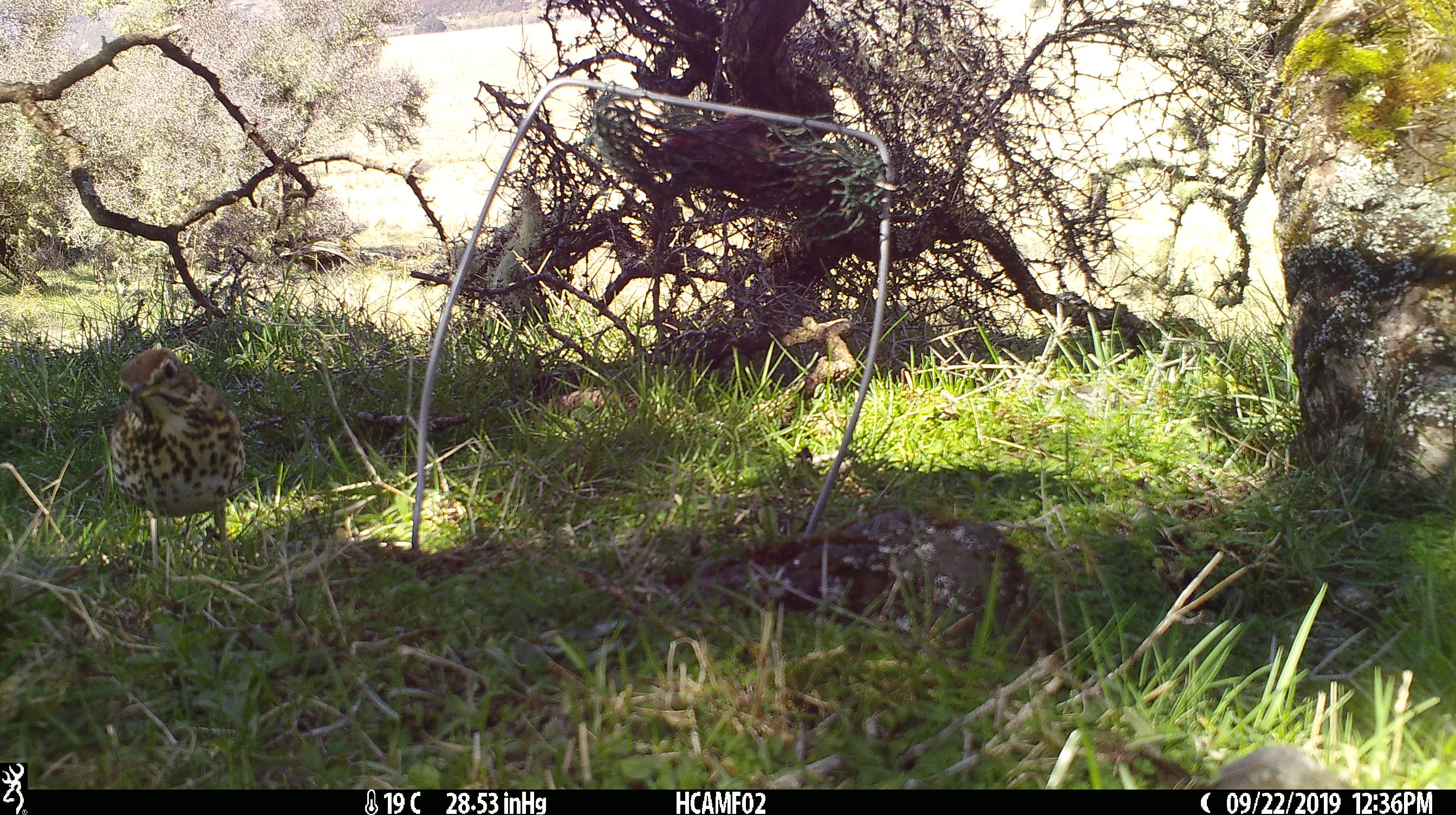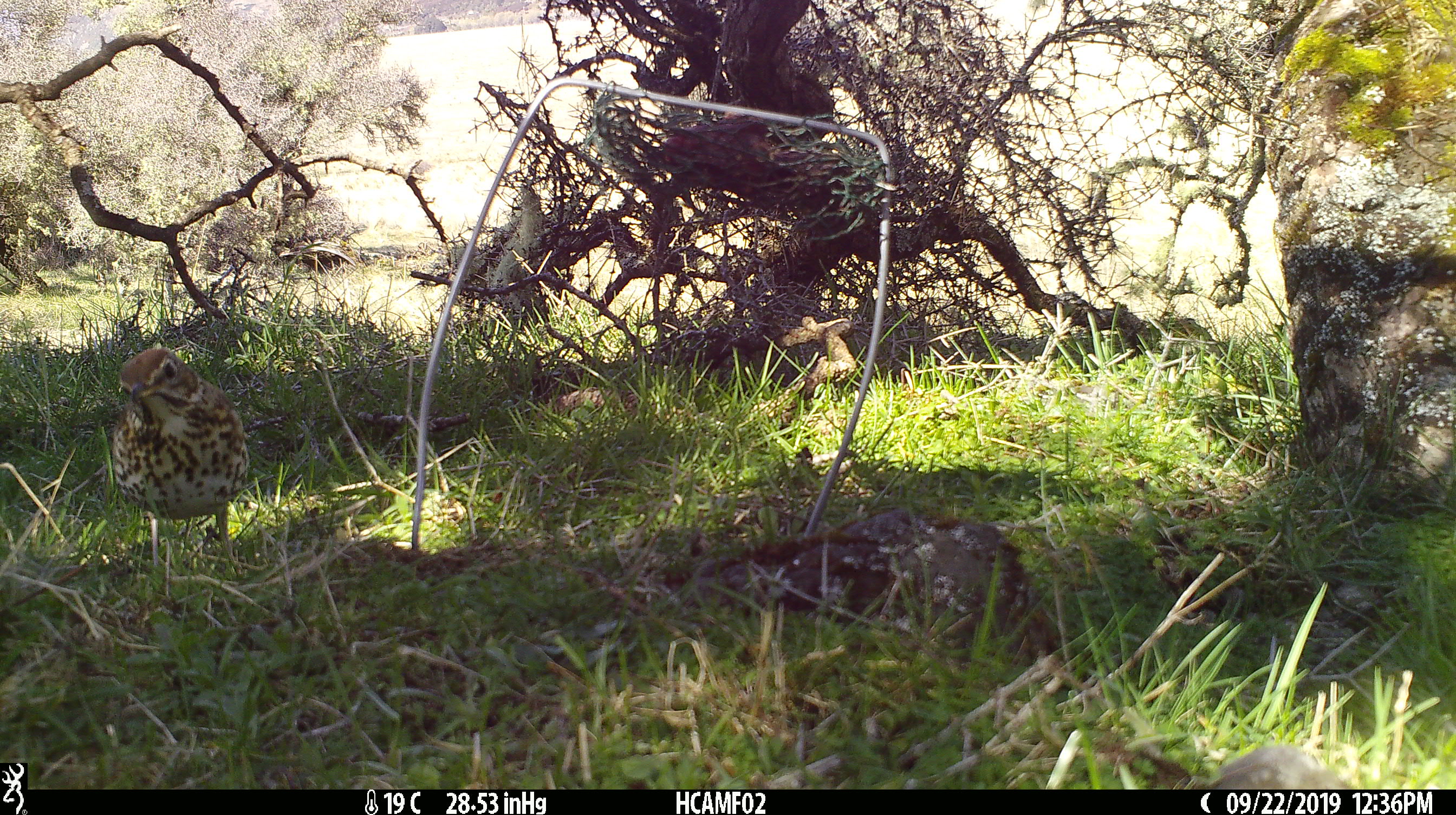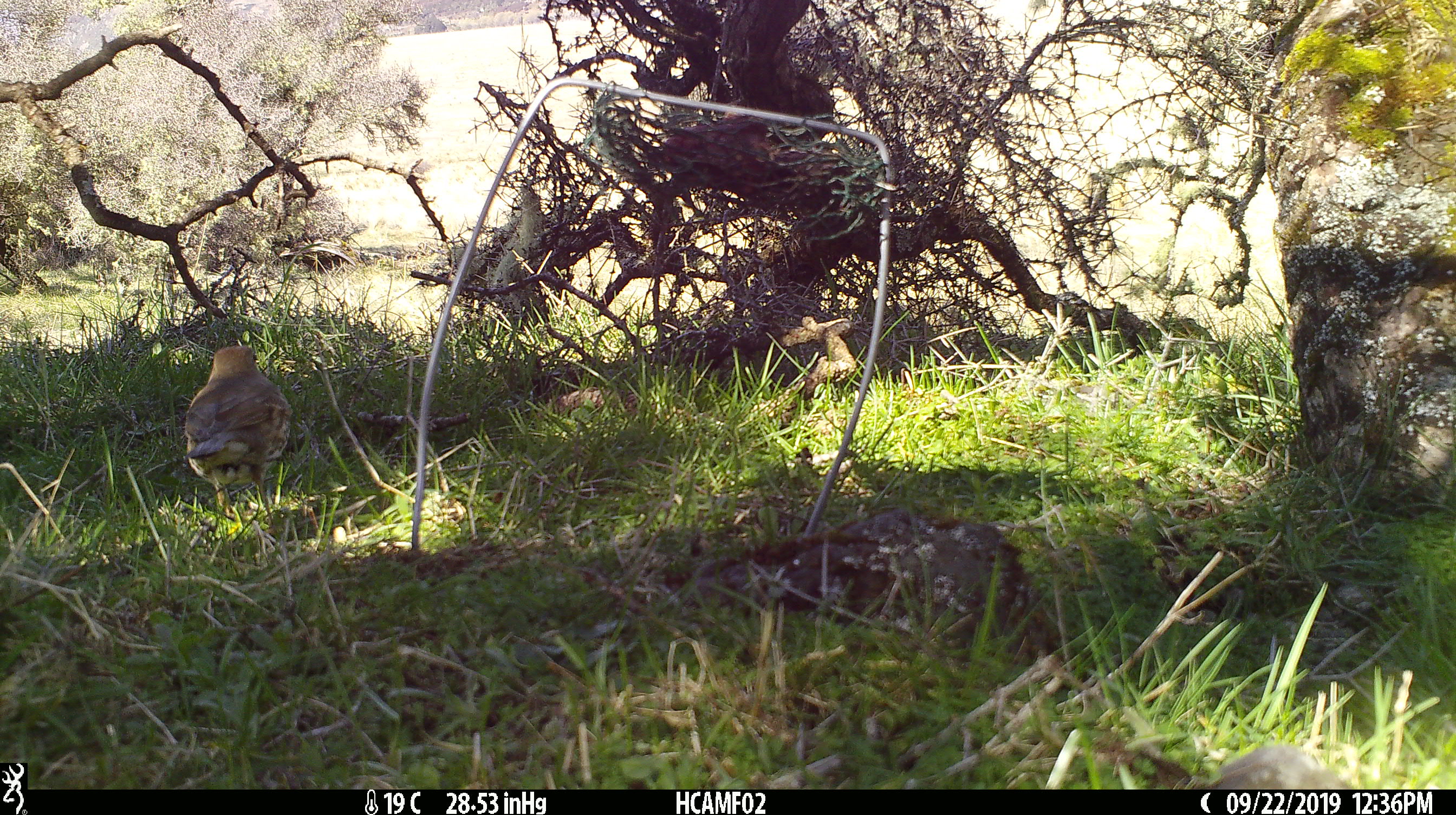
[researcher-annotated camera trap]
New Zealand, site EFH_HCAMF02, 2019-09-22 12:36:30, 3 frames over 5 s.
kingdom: Animalia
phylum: Chordata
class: Aves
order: Passeriformes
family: Turdidae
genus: Turdus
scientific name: Turdus philomelos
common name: song thrush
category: thrush